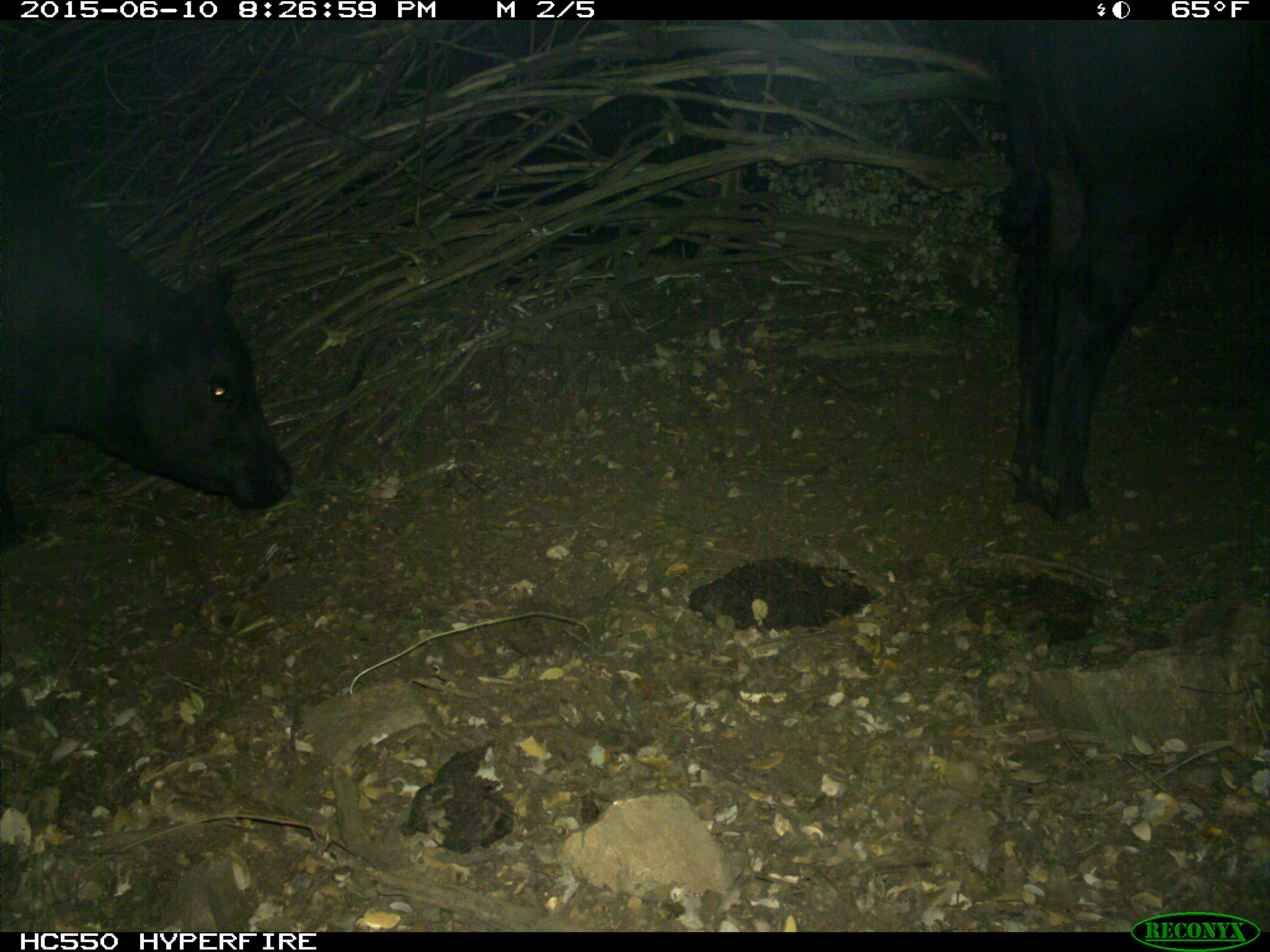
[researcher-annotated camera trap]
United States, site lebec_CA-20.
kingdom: Animalia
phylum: Chordata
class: Mammalia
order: Artiodactyla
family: Bovidae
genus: Bos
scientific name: Bos taurus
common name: domestic cow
Bos taurus (domestic cow).